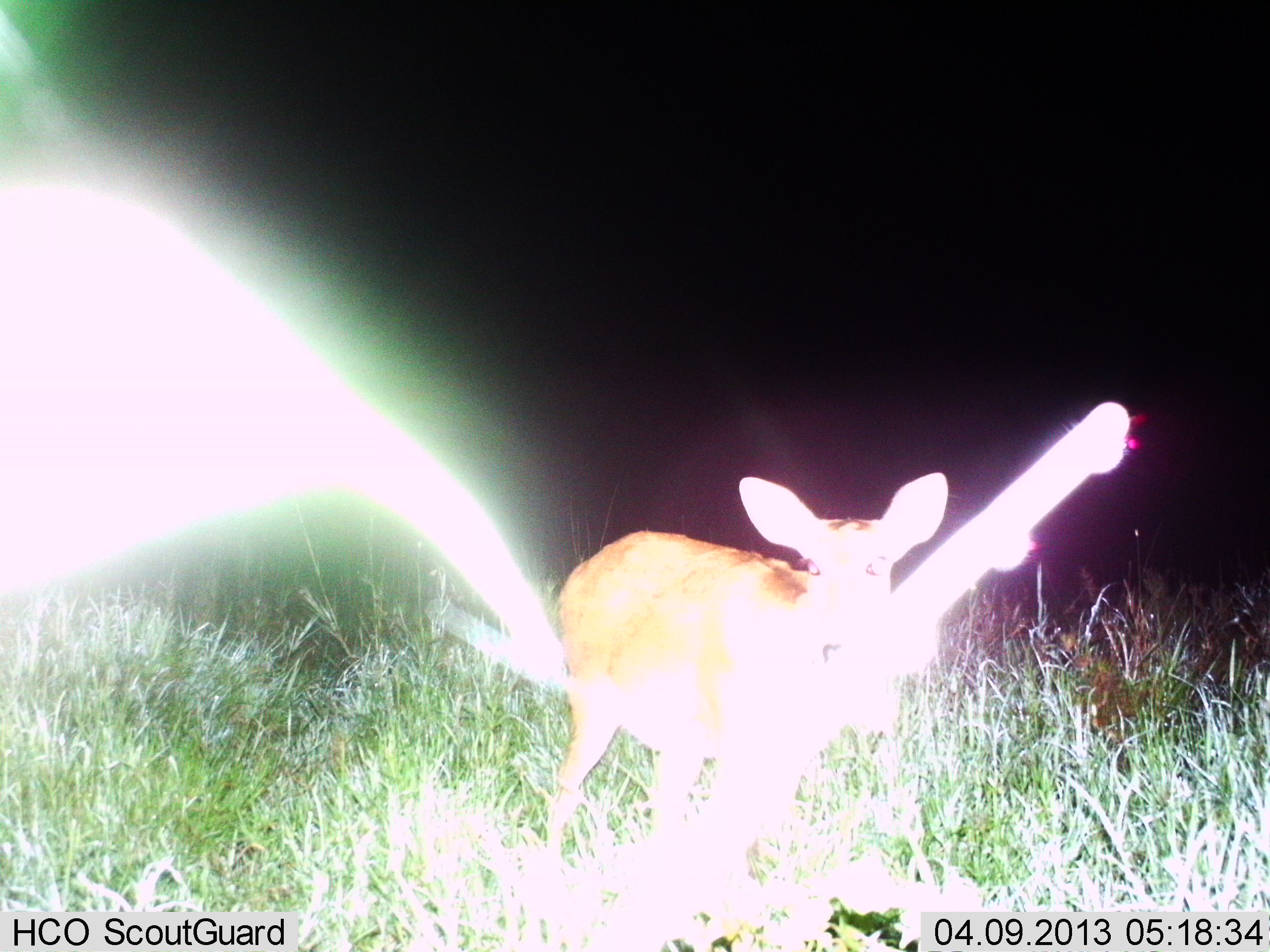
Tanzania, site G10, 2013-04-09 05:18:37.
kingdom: Animalia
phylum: Chordata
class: Mammalia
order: Artiodactyla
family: Bovidae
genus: Redunca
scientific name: Redunca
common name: reedbuck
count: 1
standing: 100%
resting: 0%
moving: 0%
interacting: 0%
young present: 0%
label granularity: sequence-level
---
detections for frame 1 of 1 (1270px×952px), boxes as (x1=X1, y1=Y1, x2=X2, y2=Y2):
animal: (x1=542, y1=472, x2=946, y2=879)